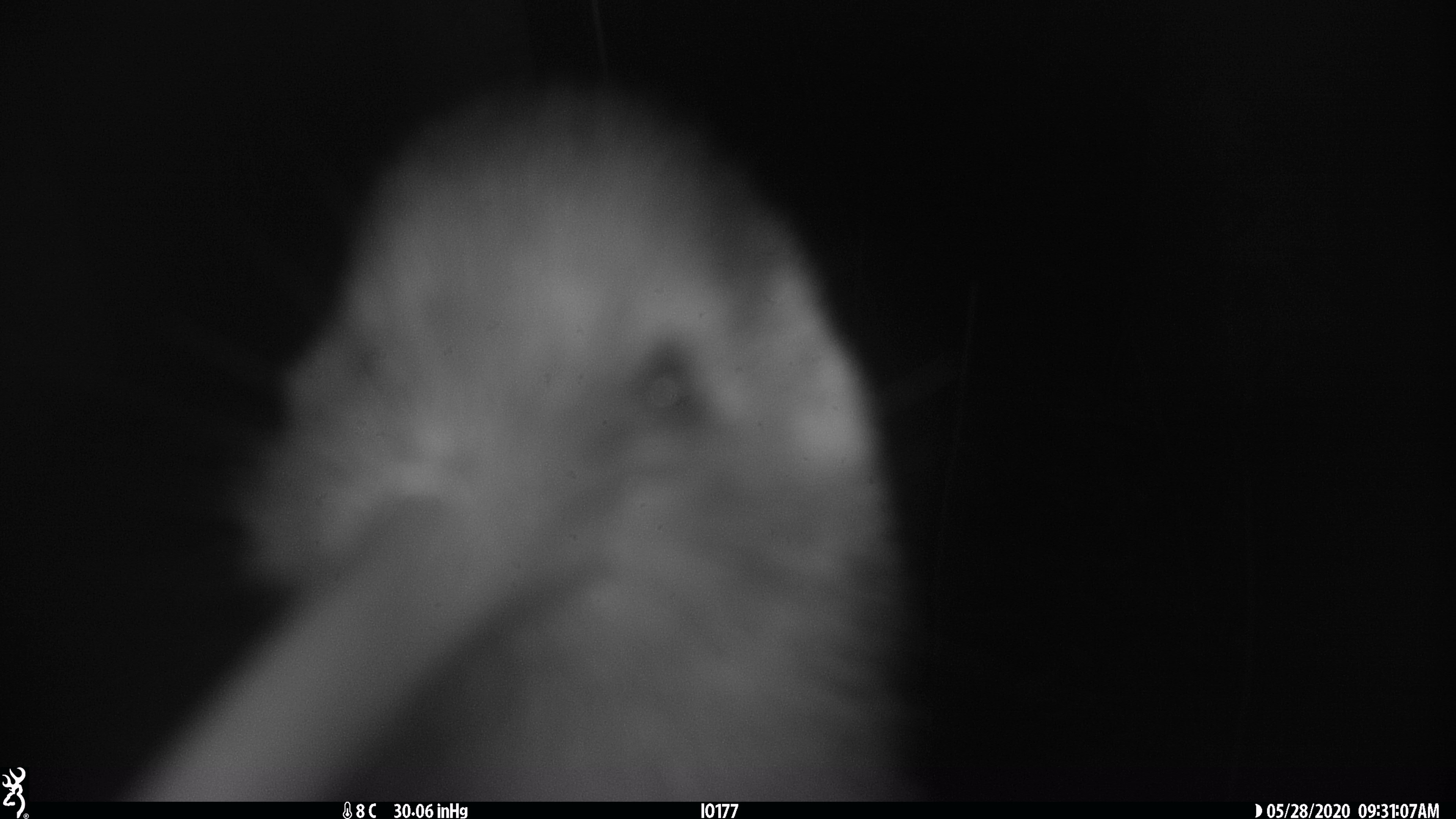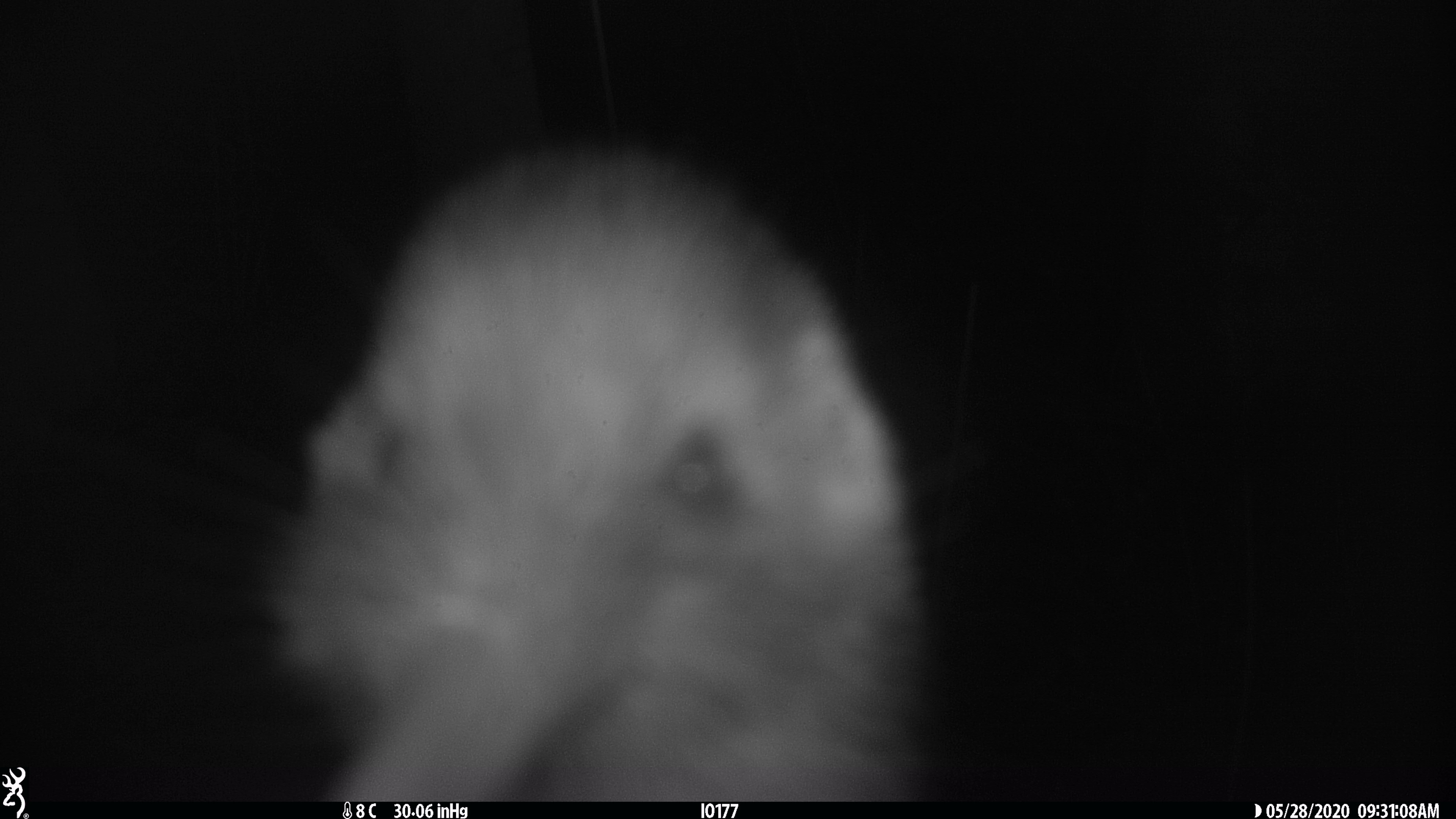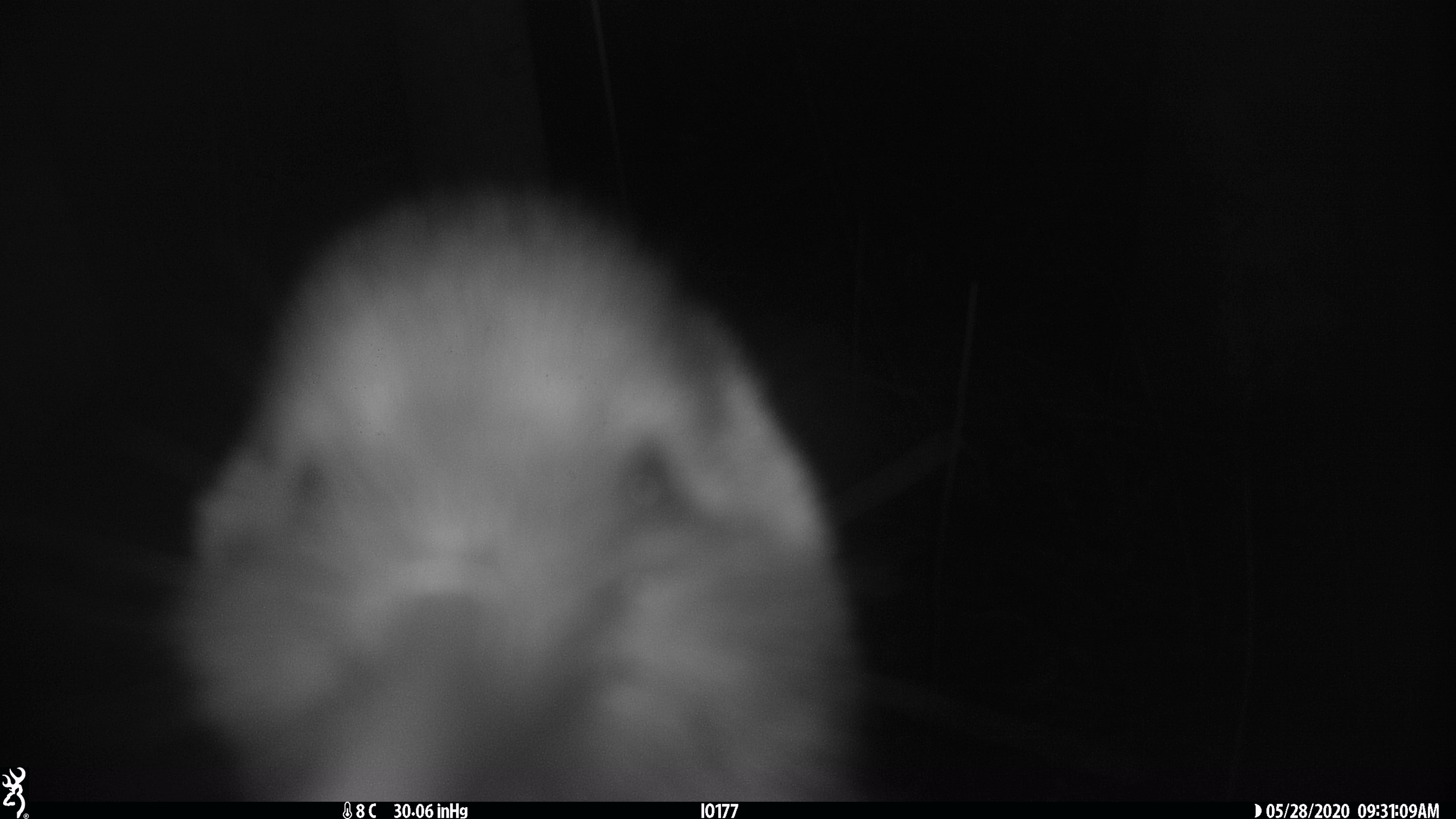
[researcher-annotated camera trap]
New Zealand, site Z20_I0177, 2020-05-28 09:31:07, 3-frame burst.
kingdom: Animalia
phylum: Chordata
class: Aves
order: Apterygiformes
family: Apterygidae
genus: Apteryx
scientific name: Apteryx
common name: kiwi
Kiwi (Apteryx).